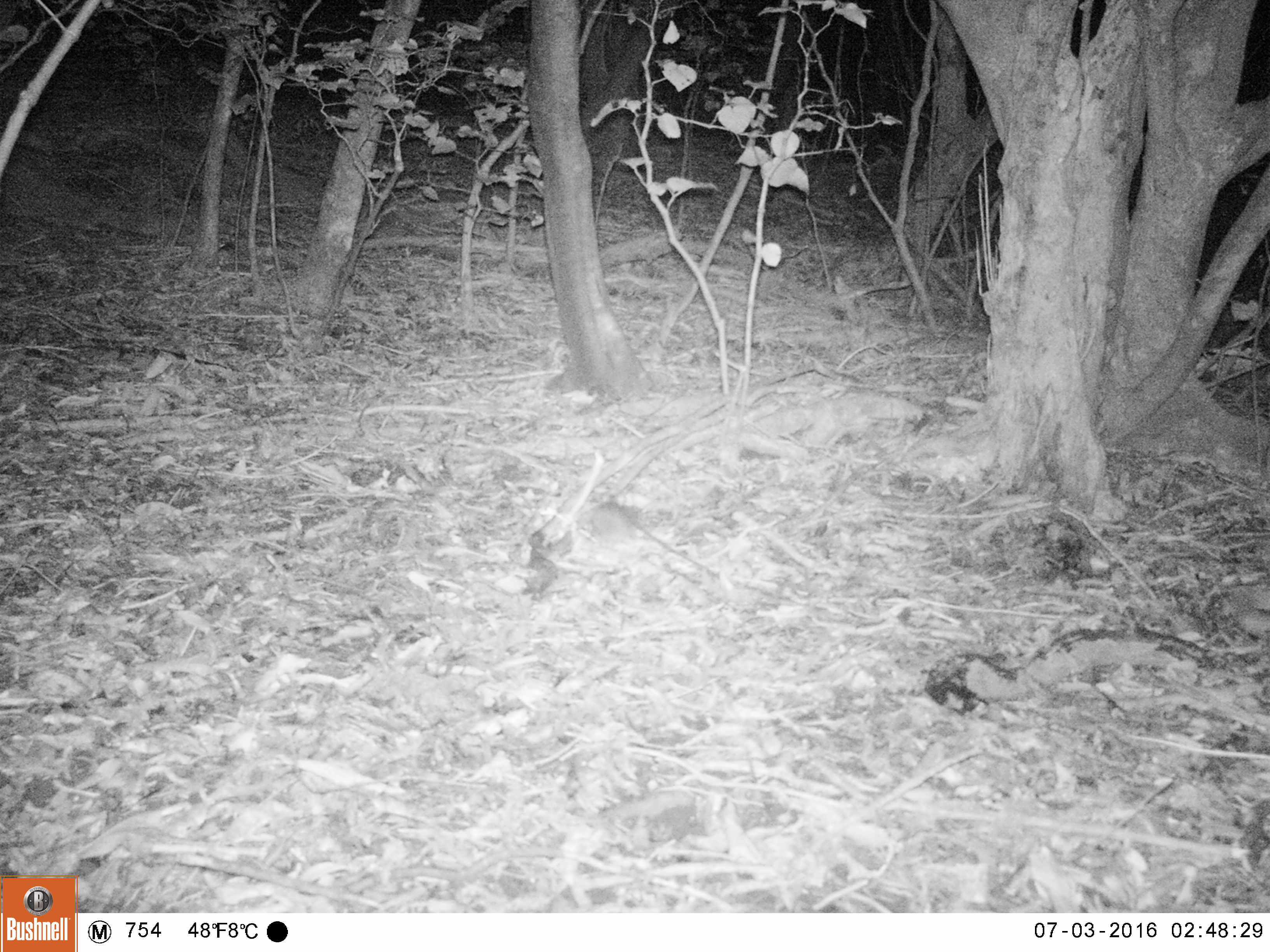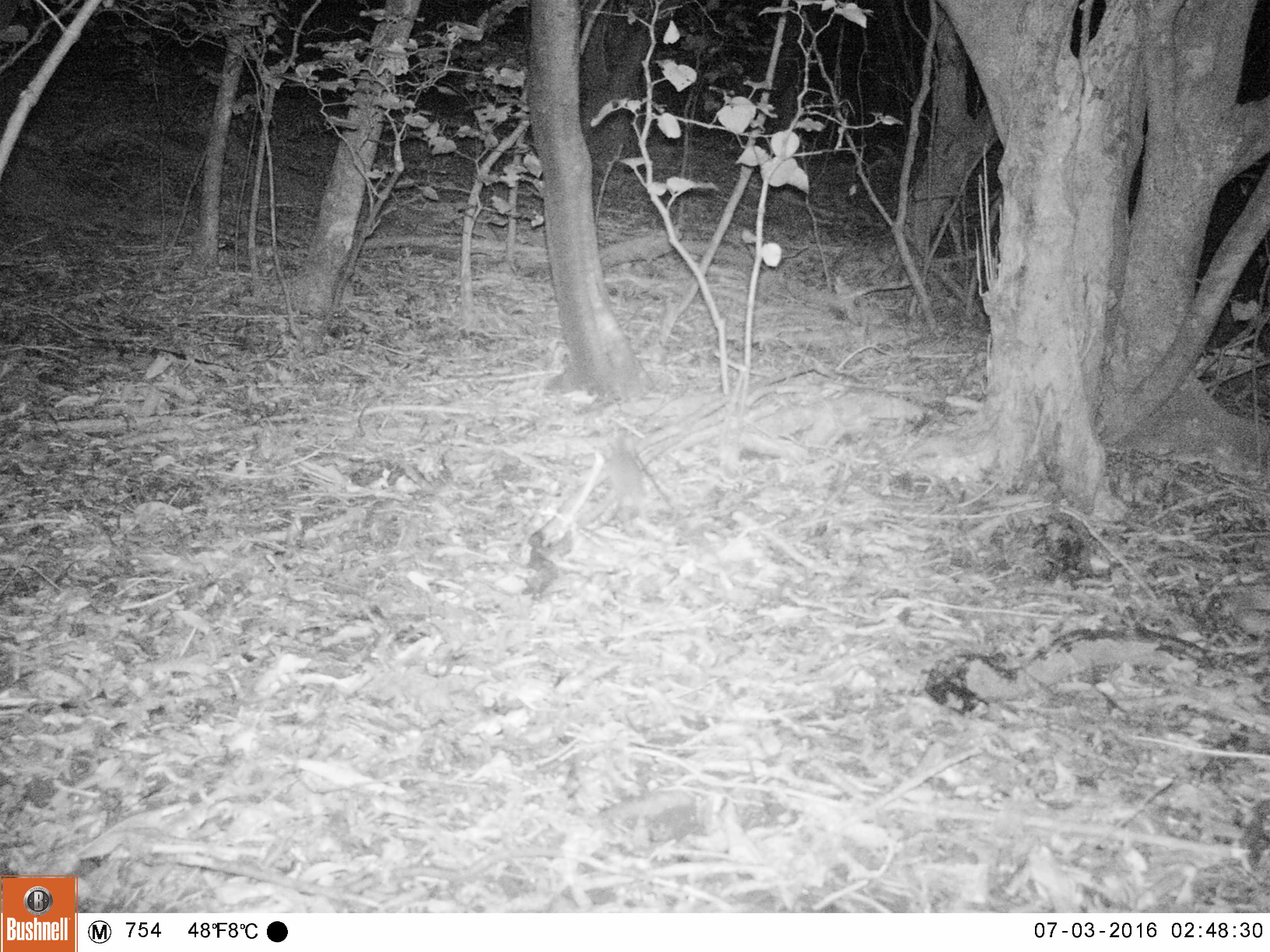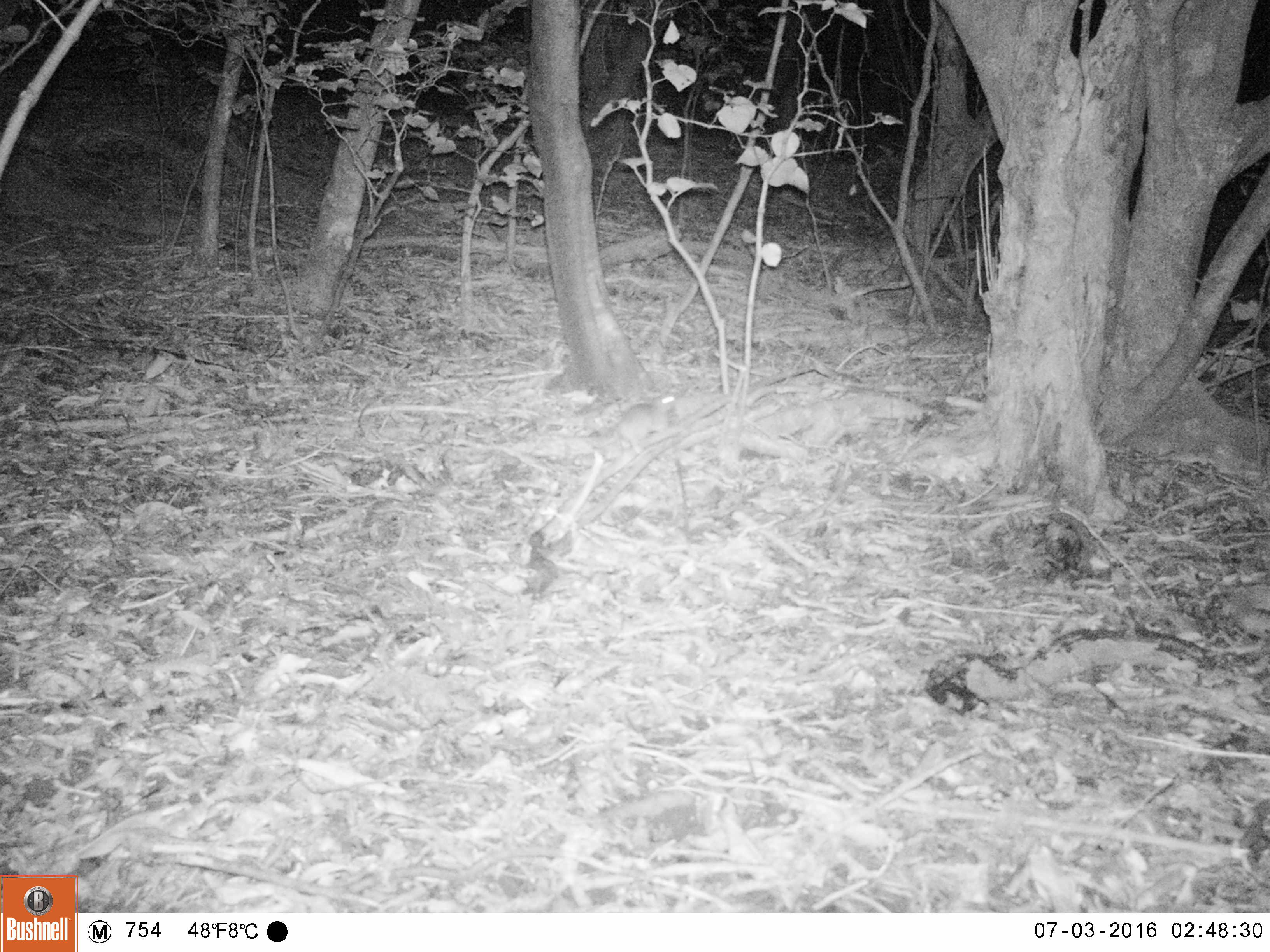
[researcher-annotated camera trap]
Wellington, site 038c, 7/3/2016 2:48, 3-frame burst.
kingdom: Animalia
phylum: Chordata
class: Mammalia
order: Rodentia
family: Muridae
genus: Rattus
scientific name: Rattus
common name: rat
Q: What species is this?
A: Rat (Rattus).